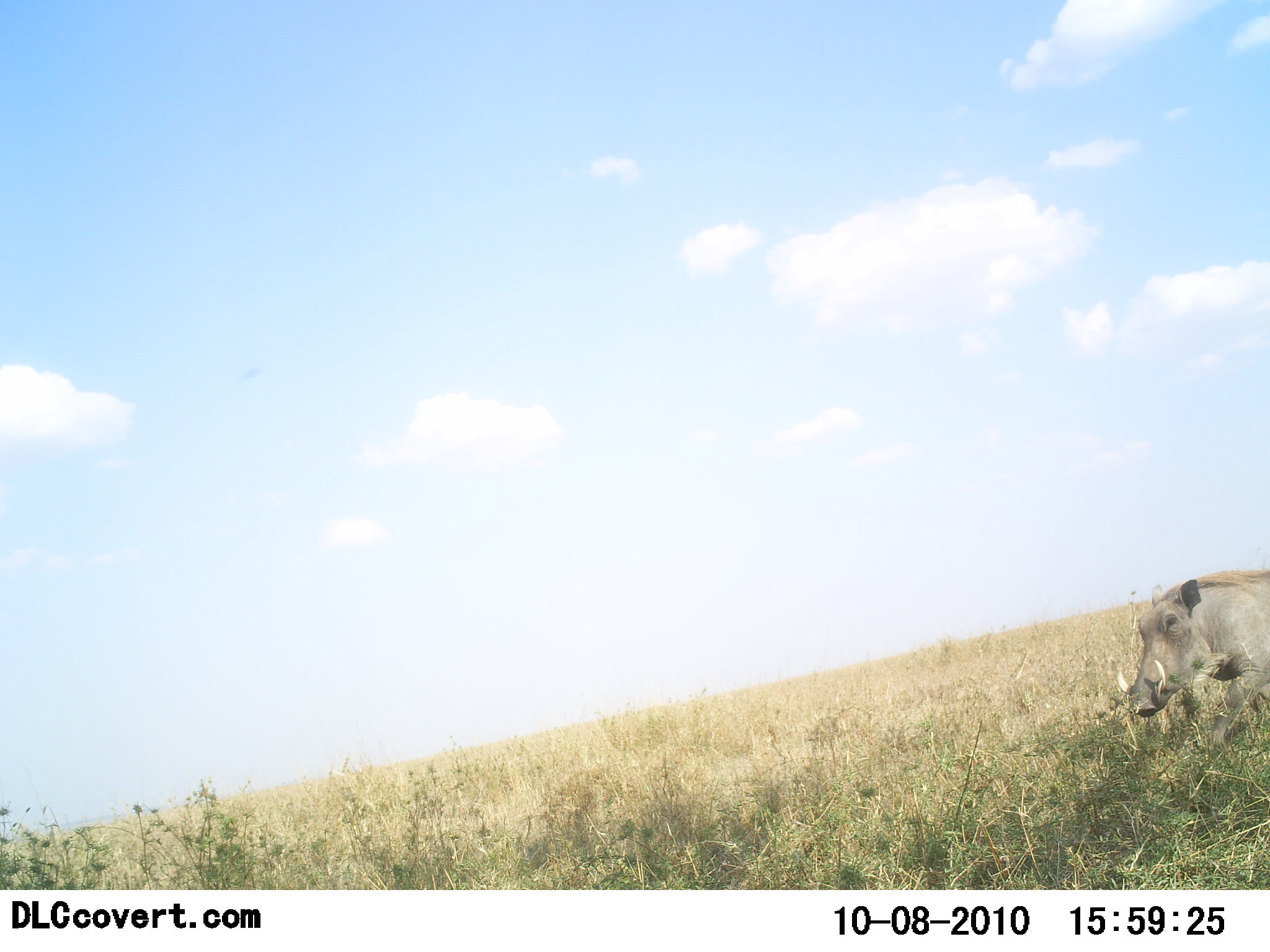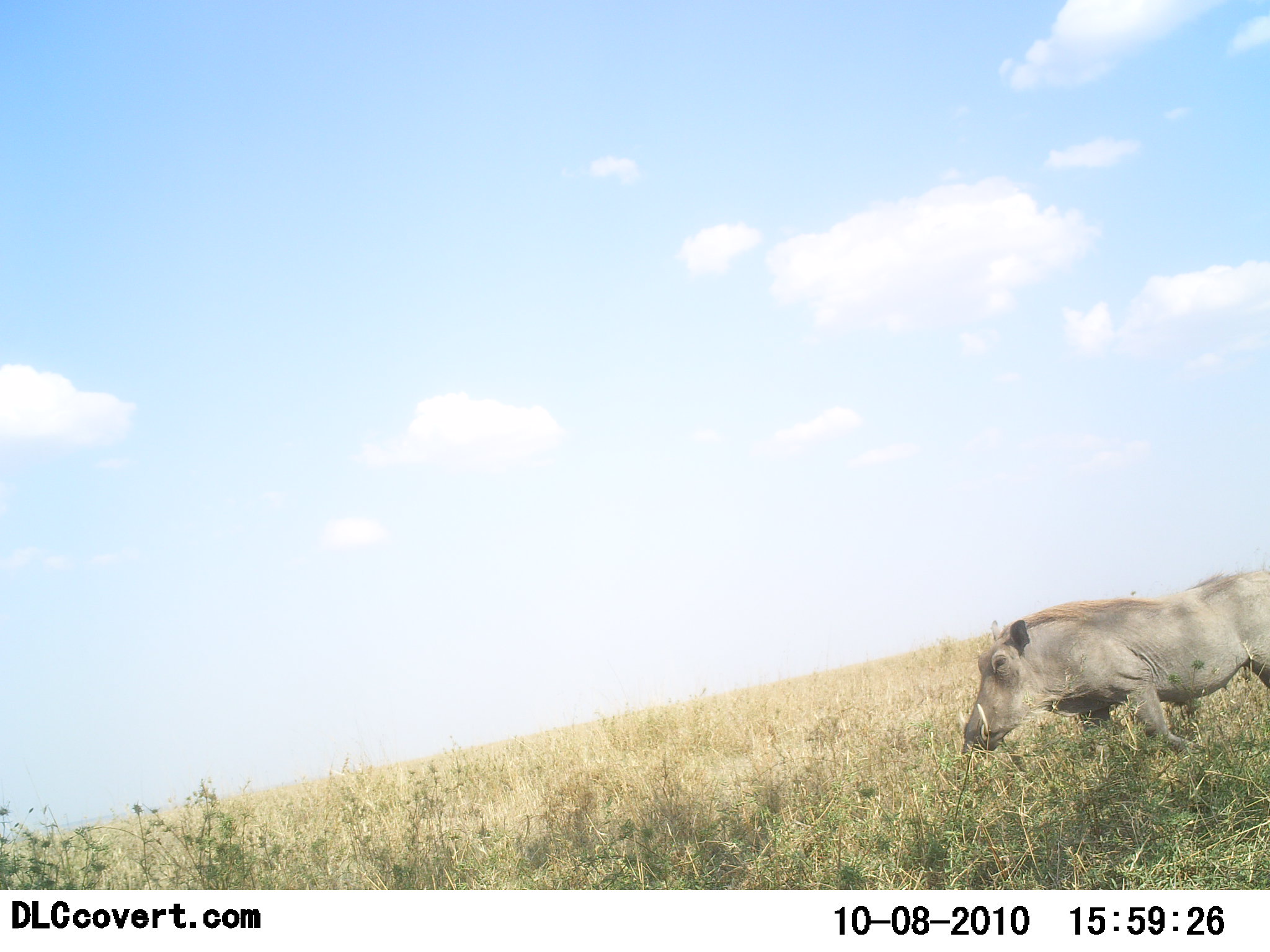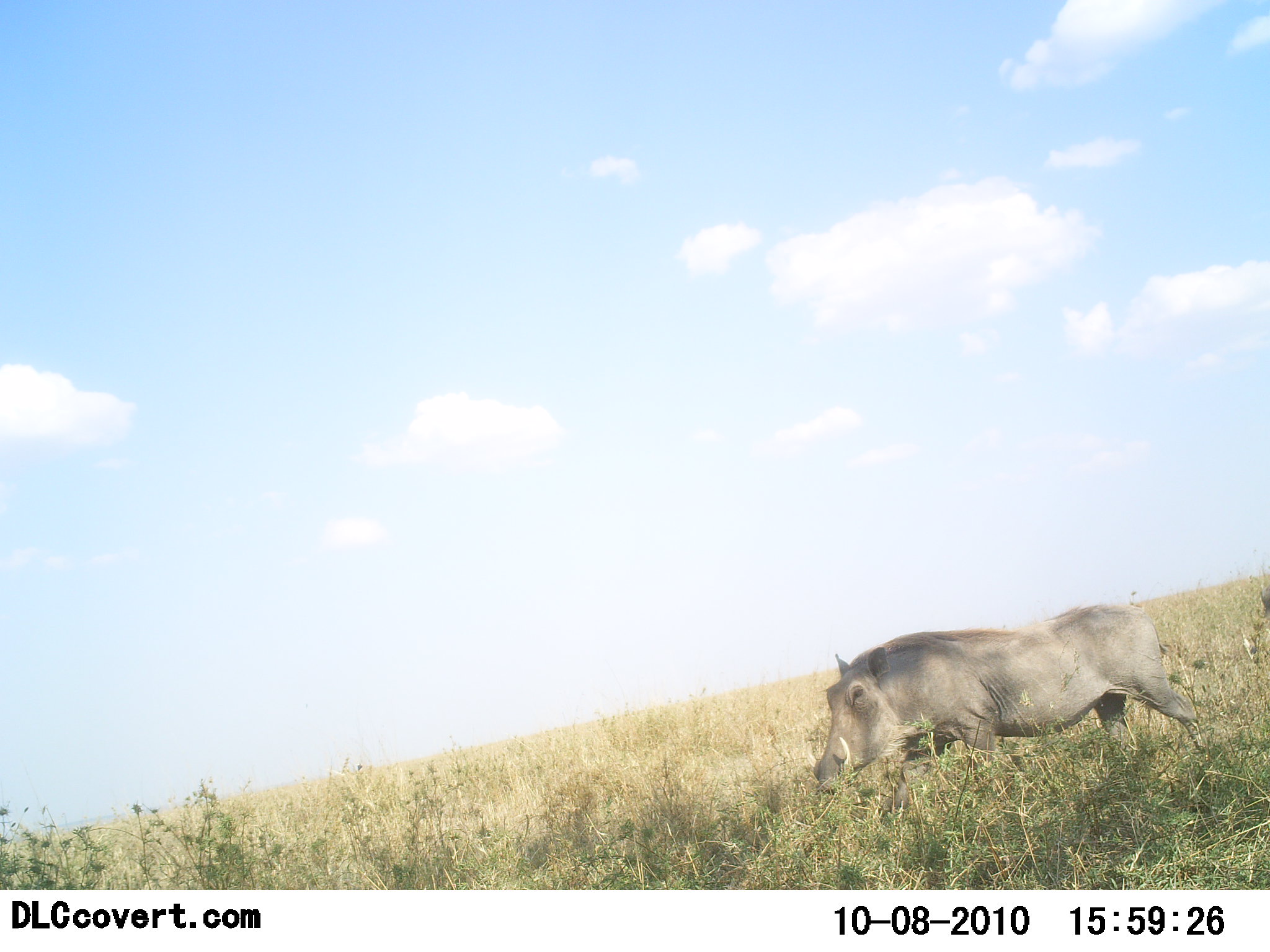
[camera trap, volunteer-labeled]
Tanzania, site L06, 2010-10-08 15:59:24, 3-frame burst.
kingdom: Animalia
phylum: Chordata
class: Mammalia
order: Artiodactyla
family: Suidae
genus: Phacochoerus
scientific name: Phacochoerus africanus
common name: warthog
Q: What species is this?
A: Warthog (Phacochoerus africanus).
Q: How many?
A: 1.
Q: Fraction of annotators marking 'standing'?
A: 8%.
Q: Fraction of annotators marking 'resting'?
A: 0%.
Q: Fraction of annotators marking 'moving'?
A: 92%.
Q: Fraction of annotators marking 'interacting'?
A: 0%.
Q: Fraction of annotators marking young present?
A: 0%.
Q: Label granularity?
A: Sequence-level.